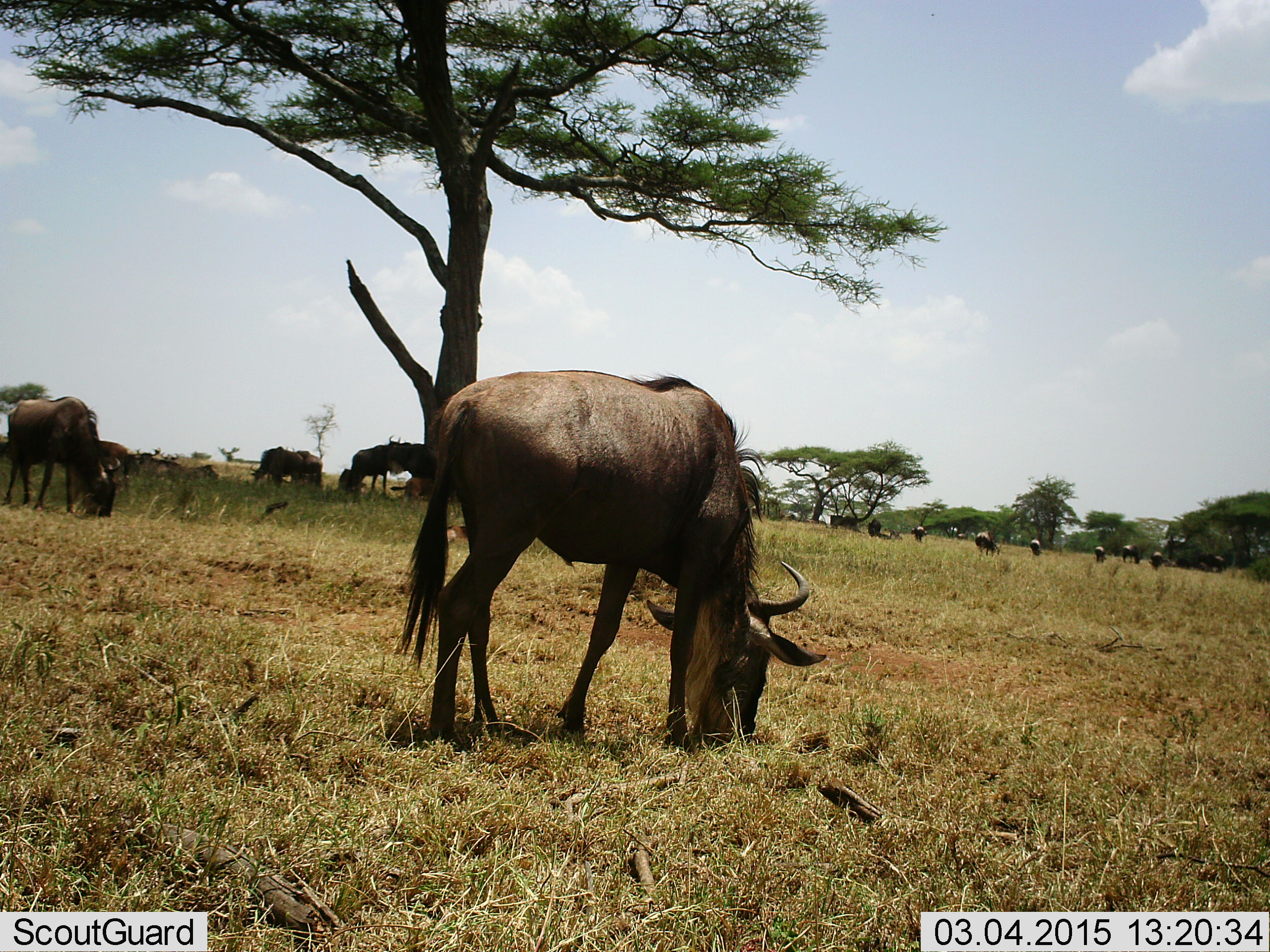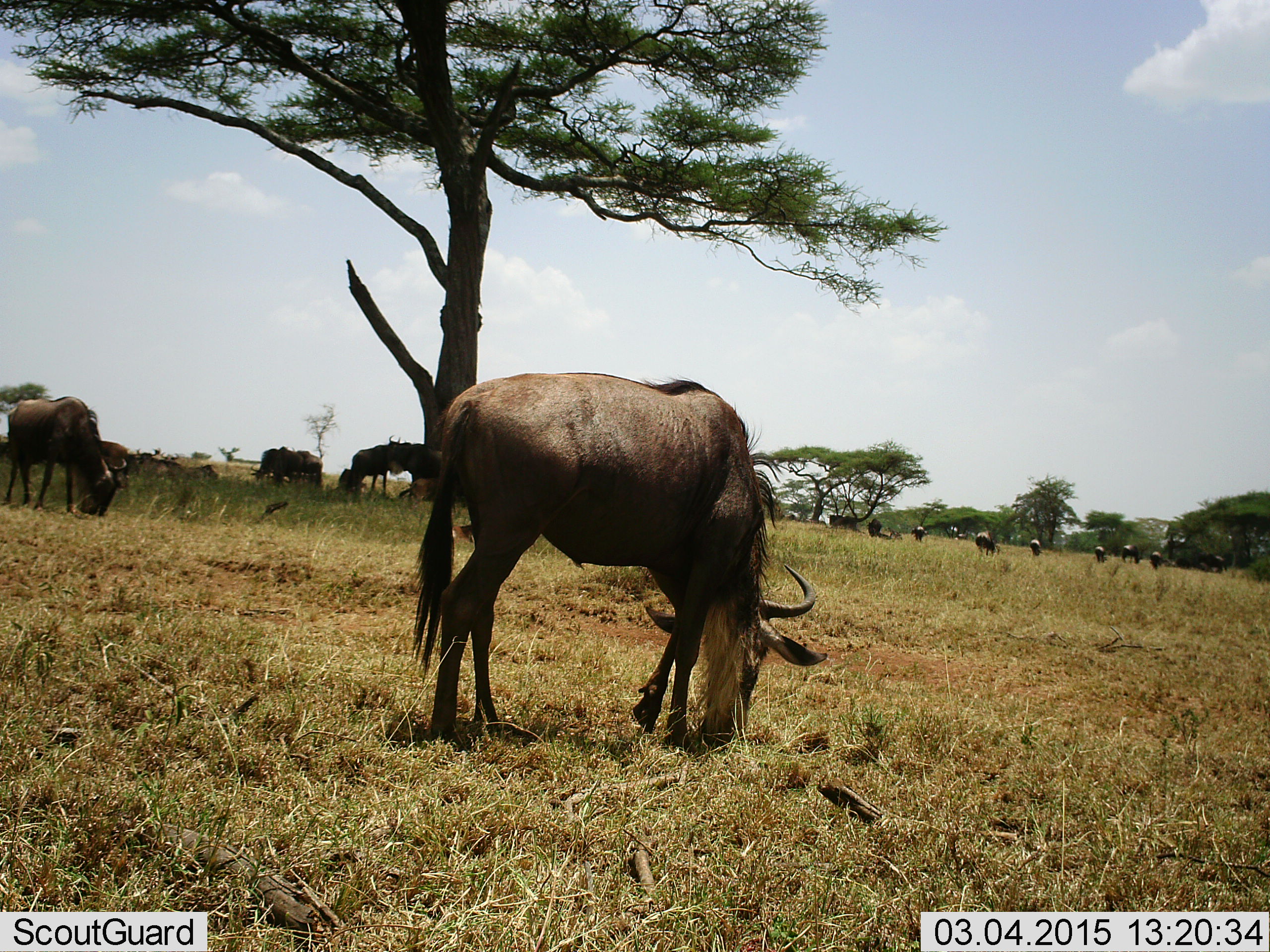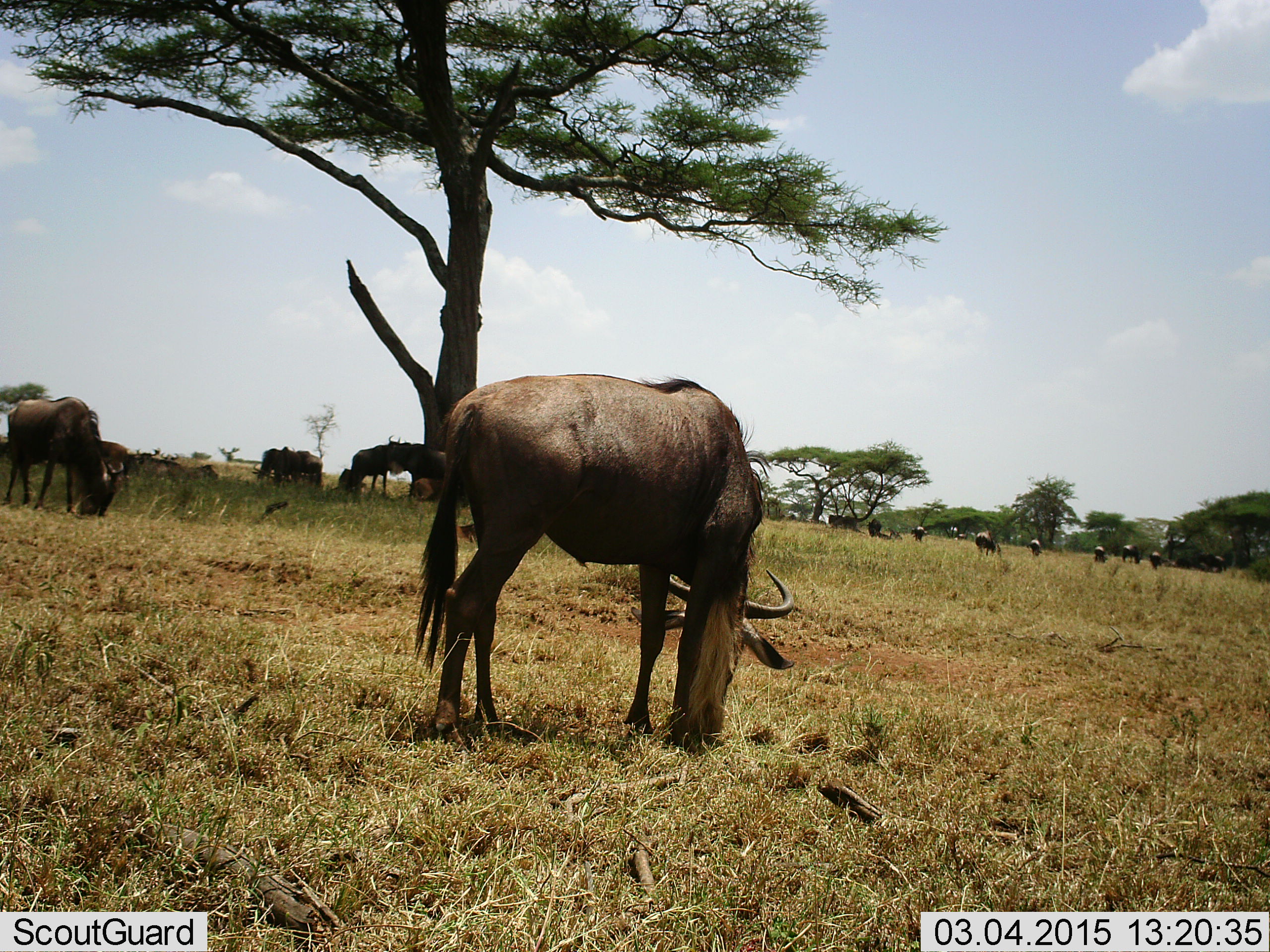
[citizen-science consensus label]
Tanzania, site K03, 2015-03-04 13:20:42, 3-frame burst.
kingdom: Animalia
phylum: Chordata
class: Mammalia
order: Artiodactyla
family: Bovidae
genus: Connochaetes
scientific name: Connochaetes taurinus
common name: blue wildebeest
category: wildebeest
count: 11-50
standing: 70%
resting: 20%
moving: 20%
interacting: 0%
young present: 0%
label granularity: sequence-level